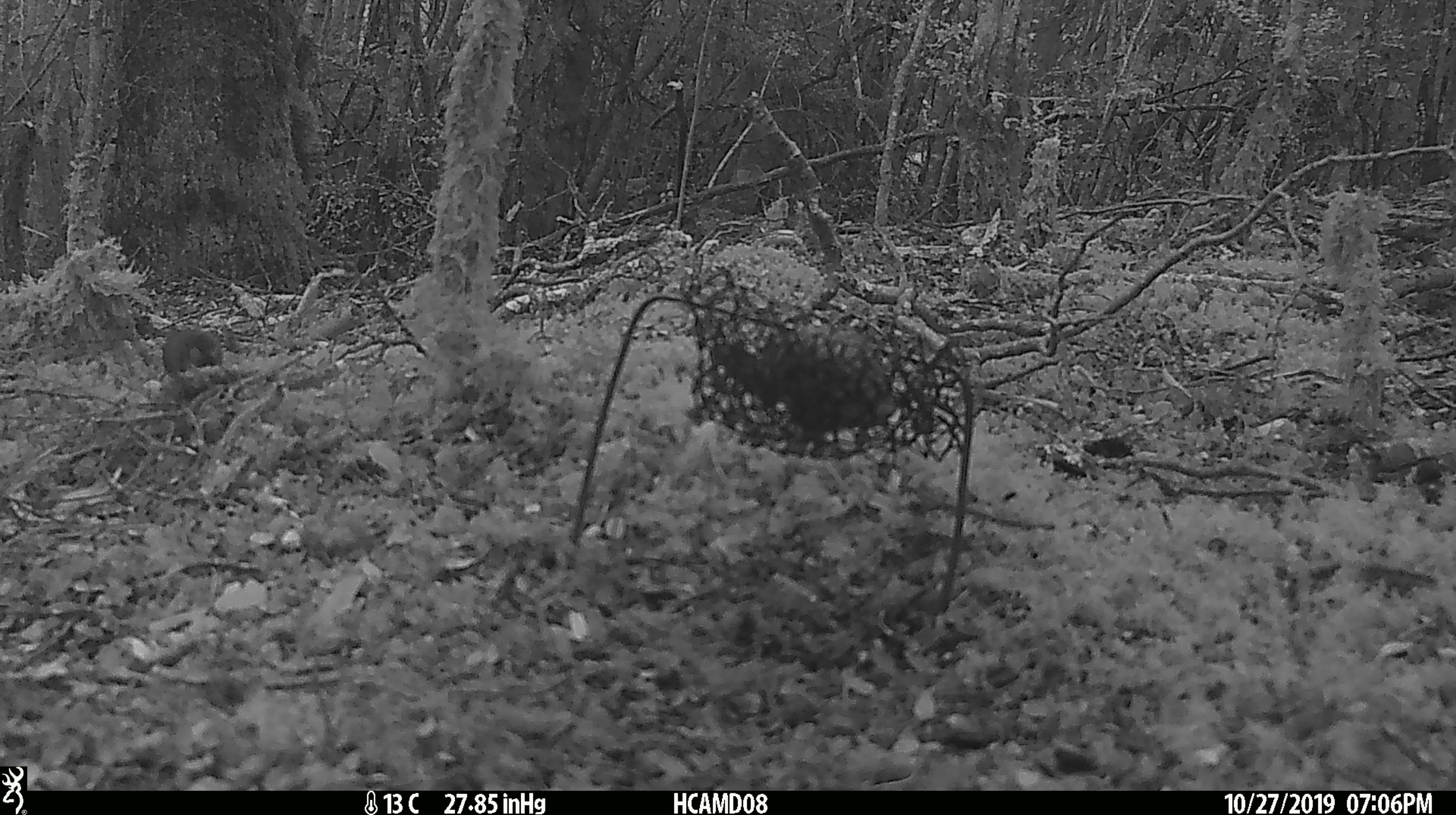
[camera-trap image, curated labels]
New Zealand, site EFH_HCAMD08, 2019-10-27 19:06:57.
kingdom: Animalia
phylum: Chordata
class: Mammalia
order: Rodentia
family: Muridae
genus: Mus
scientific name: Mus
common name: mouse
Mouse (Mus).